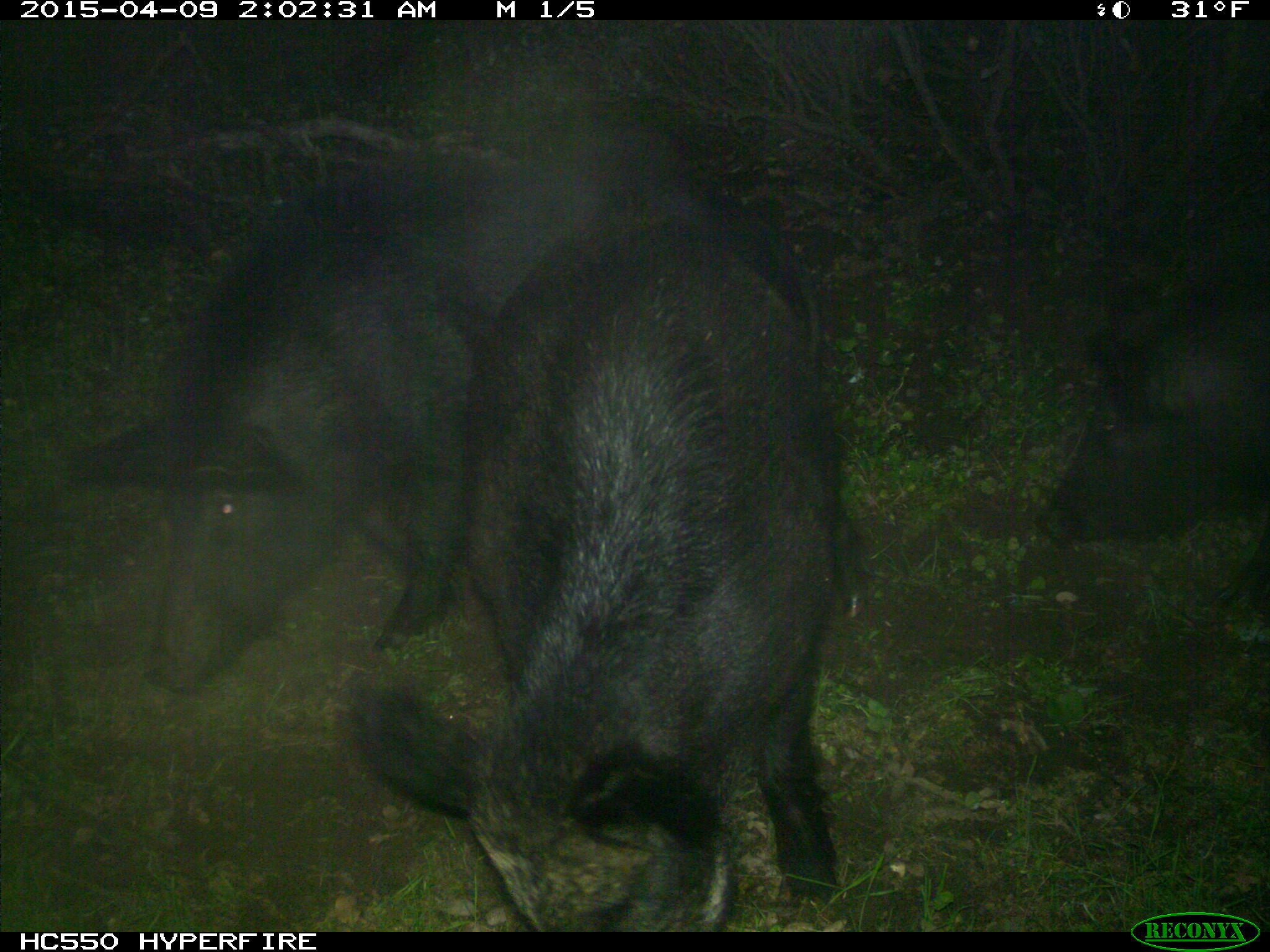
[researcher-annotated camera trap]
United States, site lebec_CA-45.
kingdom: Animalia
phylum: Chordata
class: Mammalia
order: Artiodactyla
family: Suidae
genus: Sus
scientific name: Sus scrofa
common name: wild boar